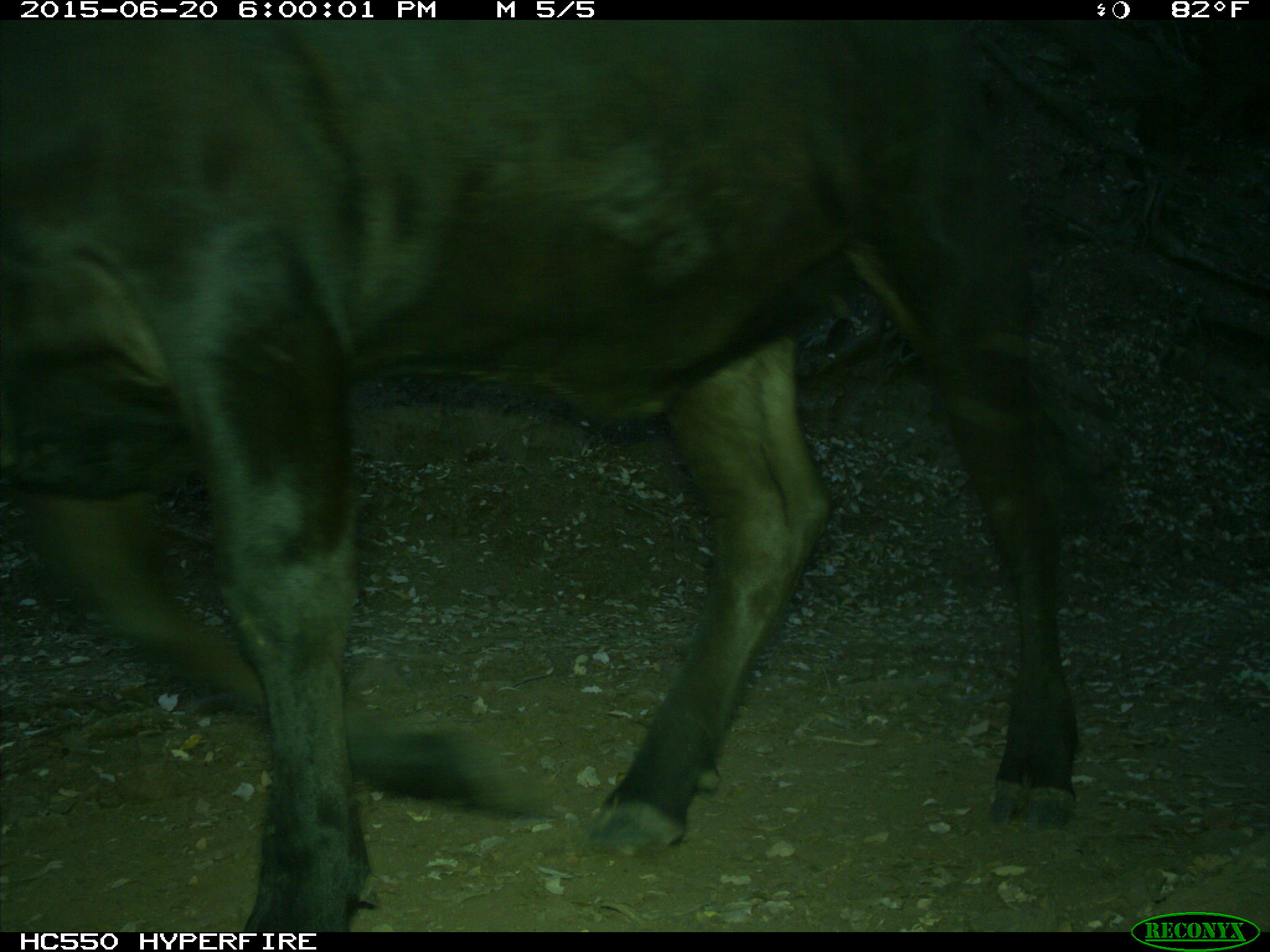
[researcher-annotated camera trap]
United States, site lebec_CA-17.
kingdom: Animalia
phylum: Chordata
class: Mammalia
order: Artiodactyla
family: Bovidae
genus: Bos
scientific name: Bos taurus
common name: domestic cow